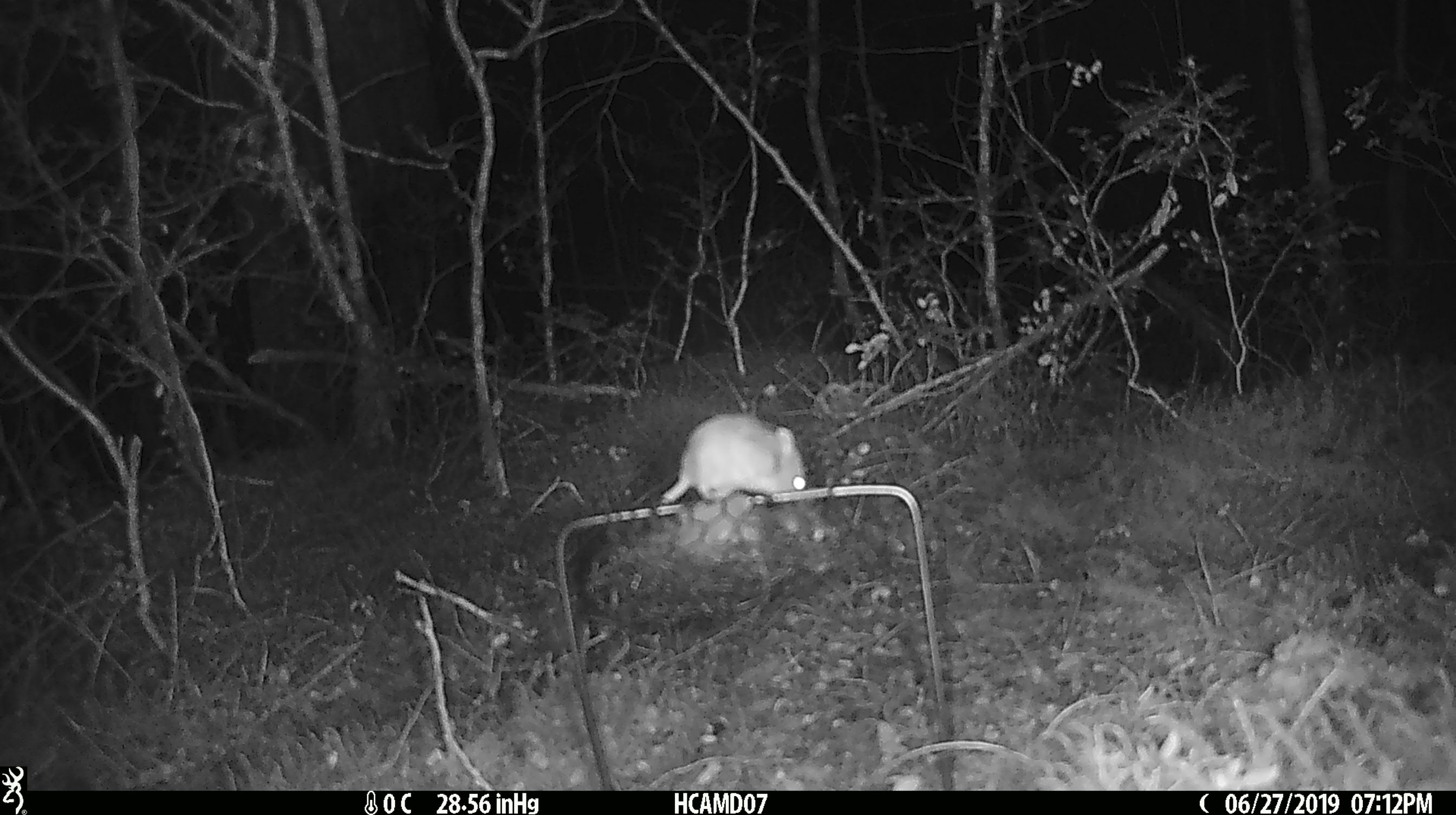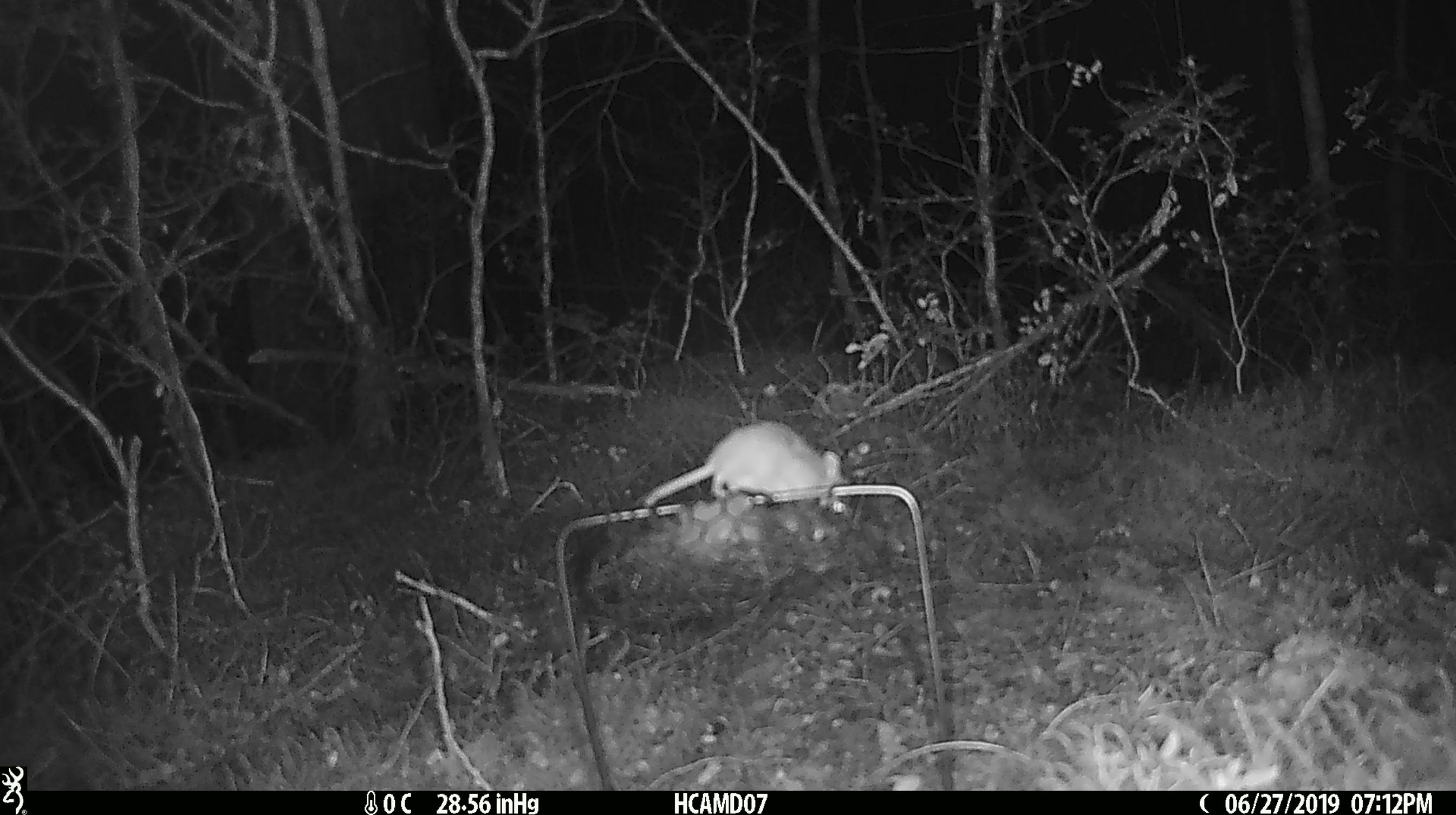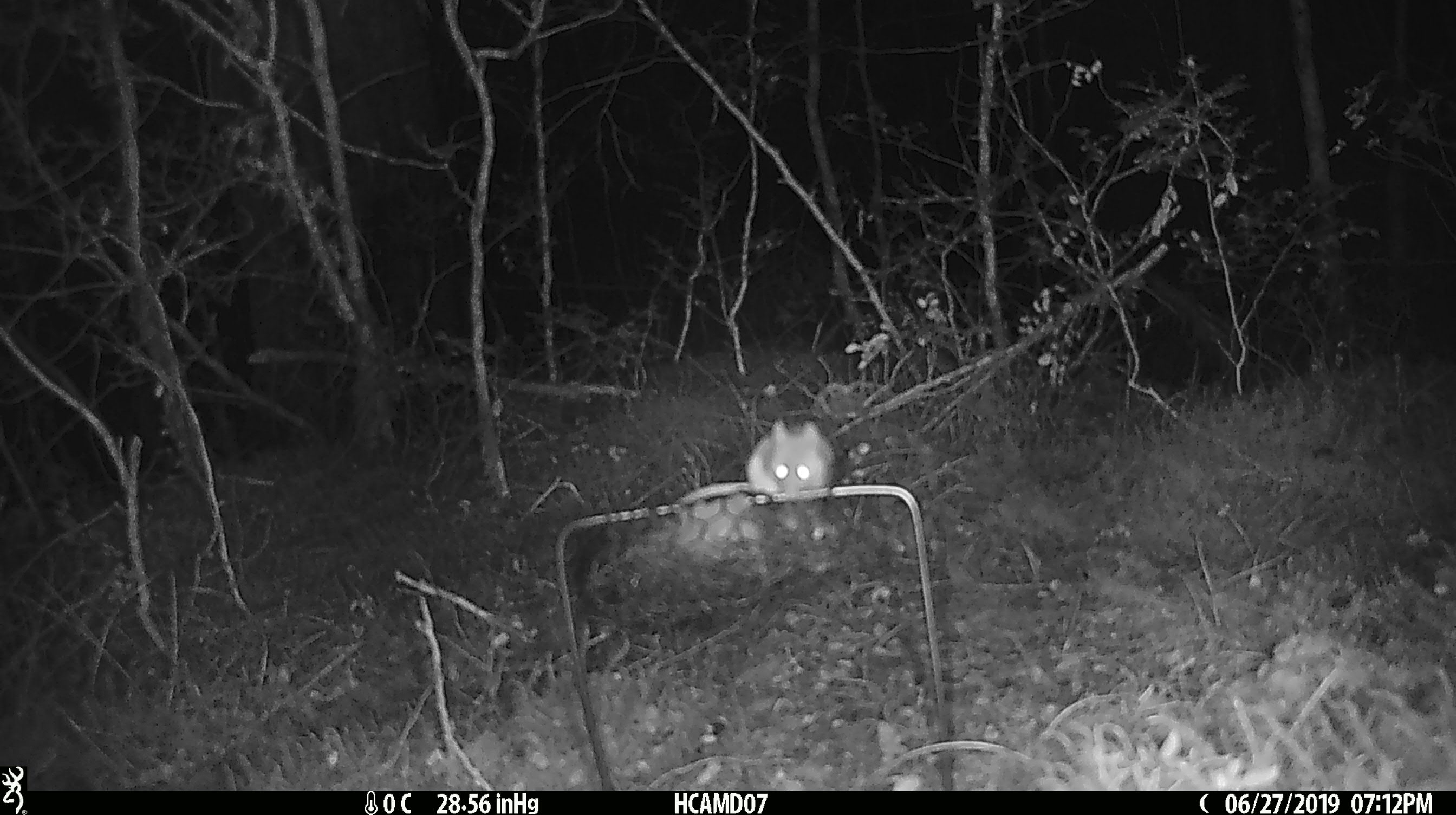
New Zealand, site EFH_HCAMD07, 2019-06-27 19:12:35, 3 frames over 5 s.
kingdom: Animalia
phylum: Chordata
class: Mammalia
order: Rodentia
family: Muridae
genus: Mus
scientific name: Mus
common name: mouse